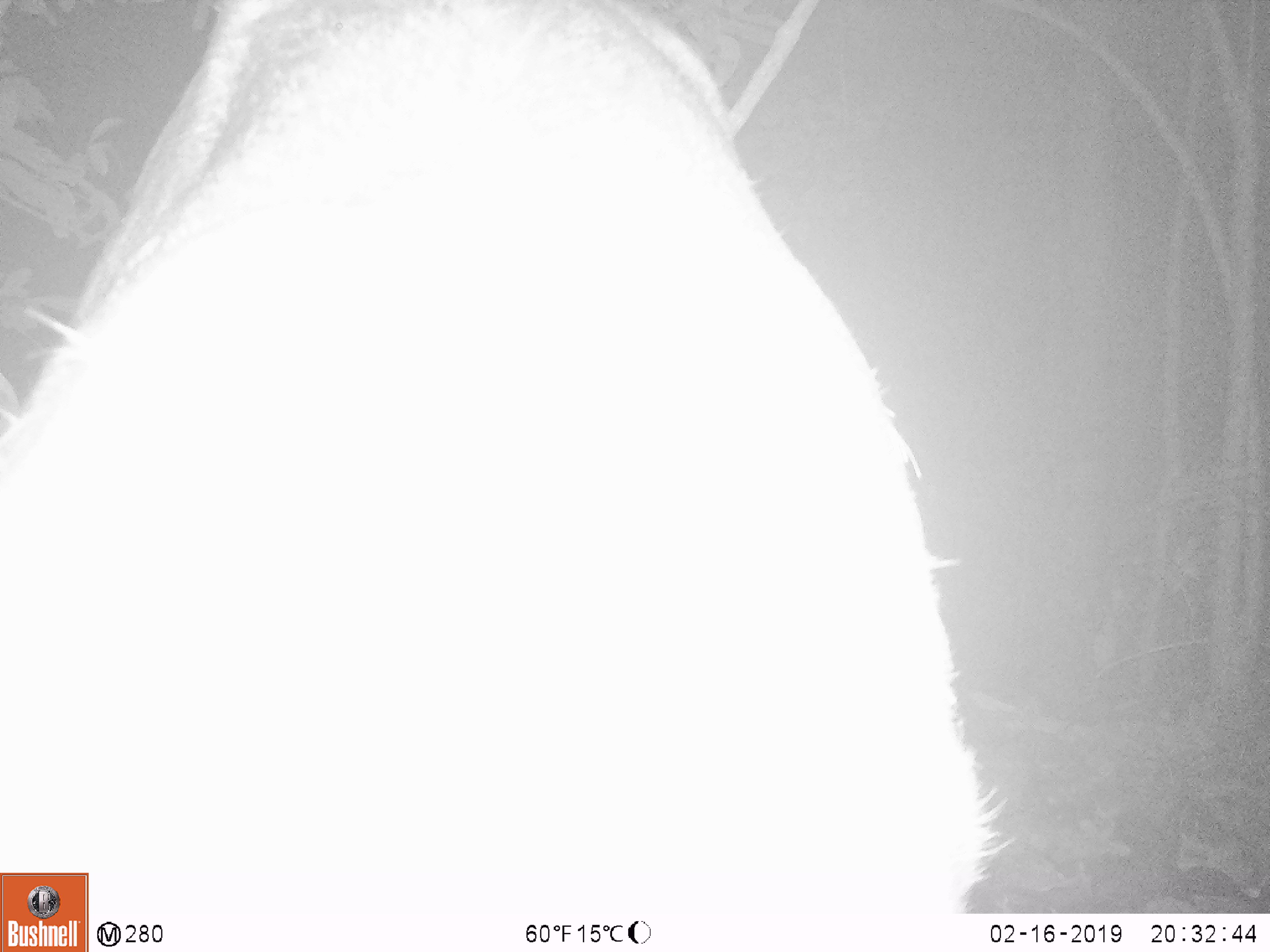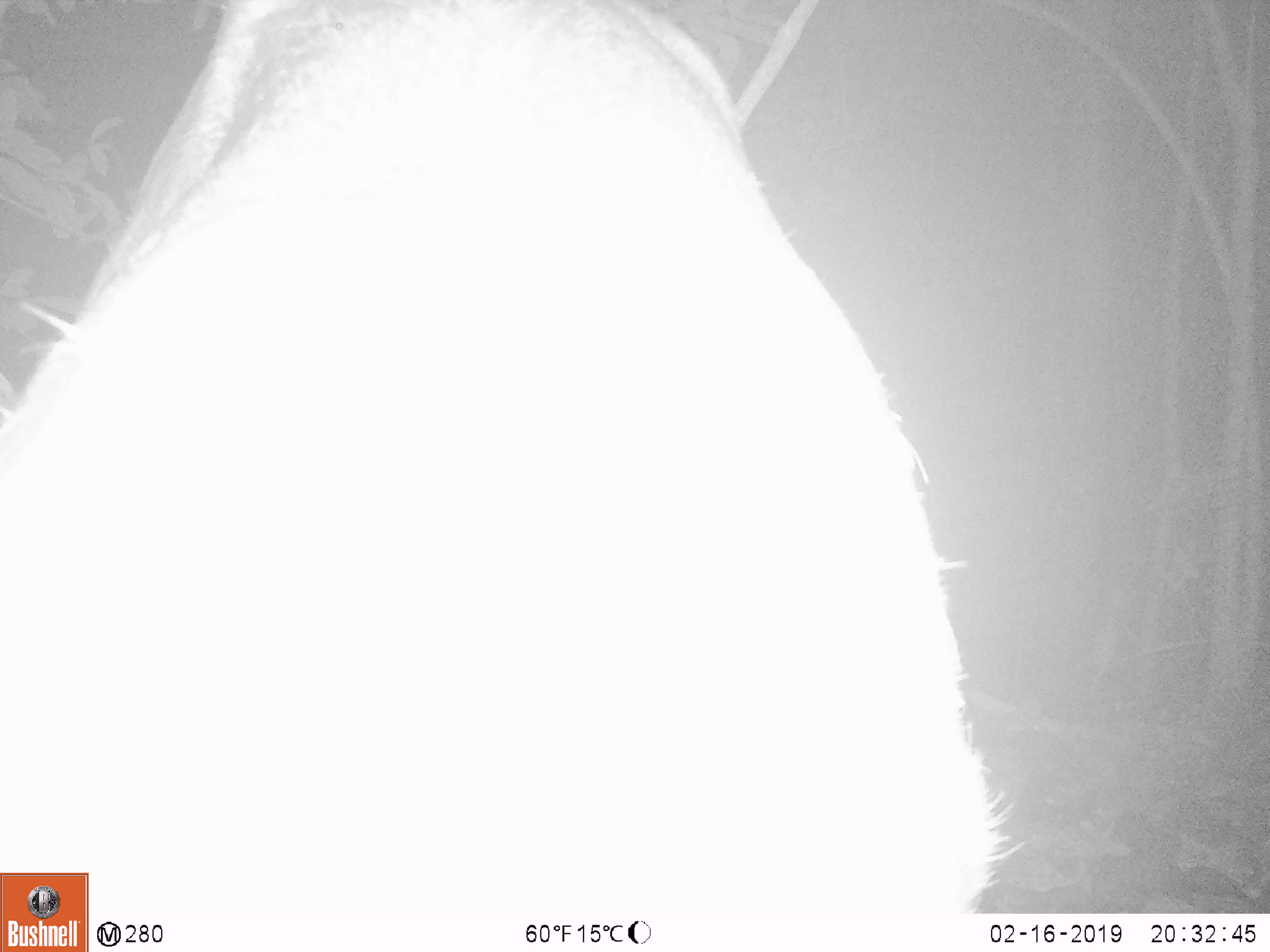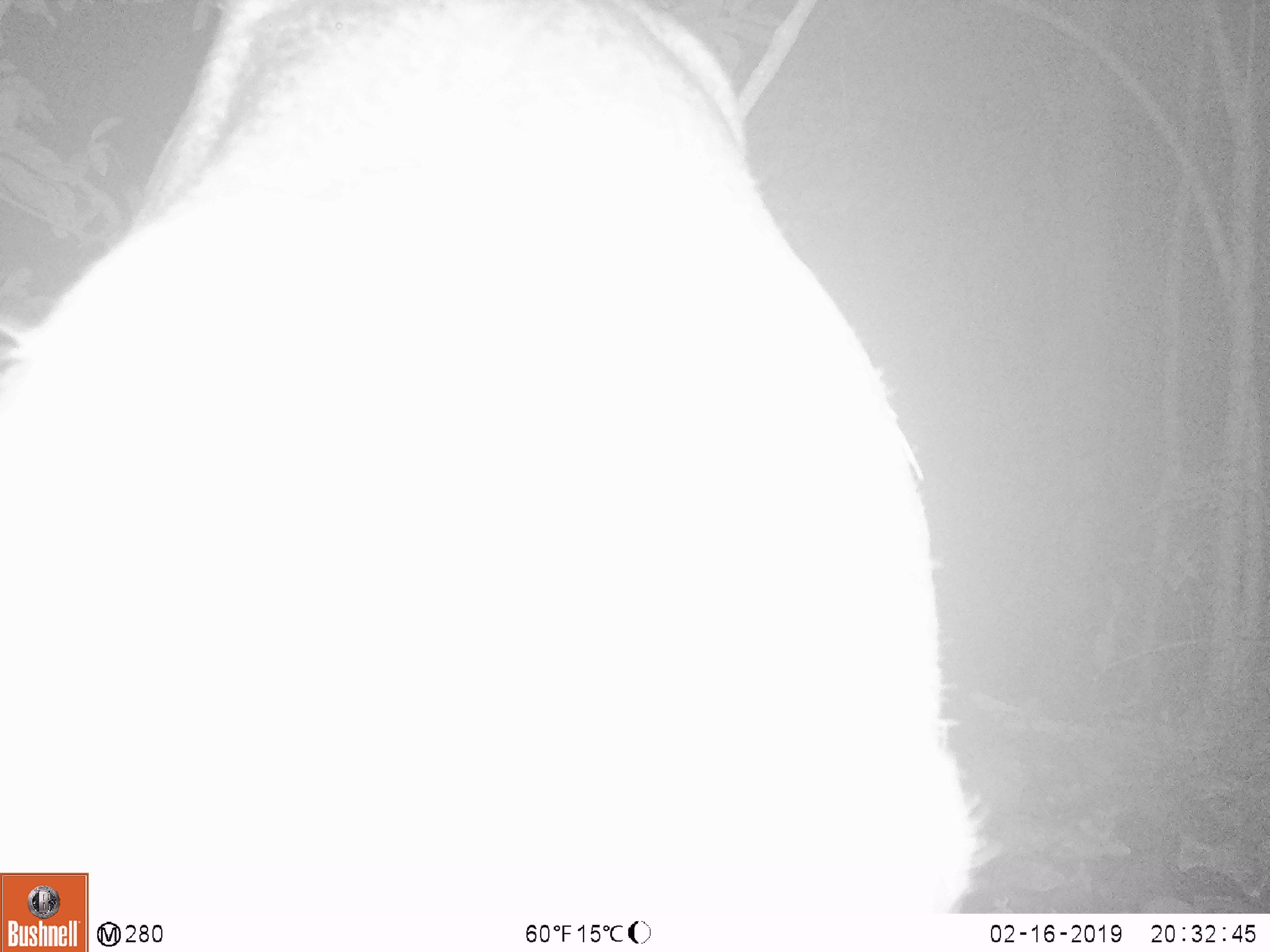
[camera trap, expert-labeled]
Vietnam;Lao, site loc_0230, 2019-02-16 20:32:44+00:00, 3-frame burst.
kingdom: Animalia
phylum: Chordata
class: Mammalia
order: Artiodactyla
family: Cervidae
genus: Rusa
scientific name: Rusa unicolor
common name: sambar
Sambar (Rusa unicolor). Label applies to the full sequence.